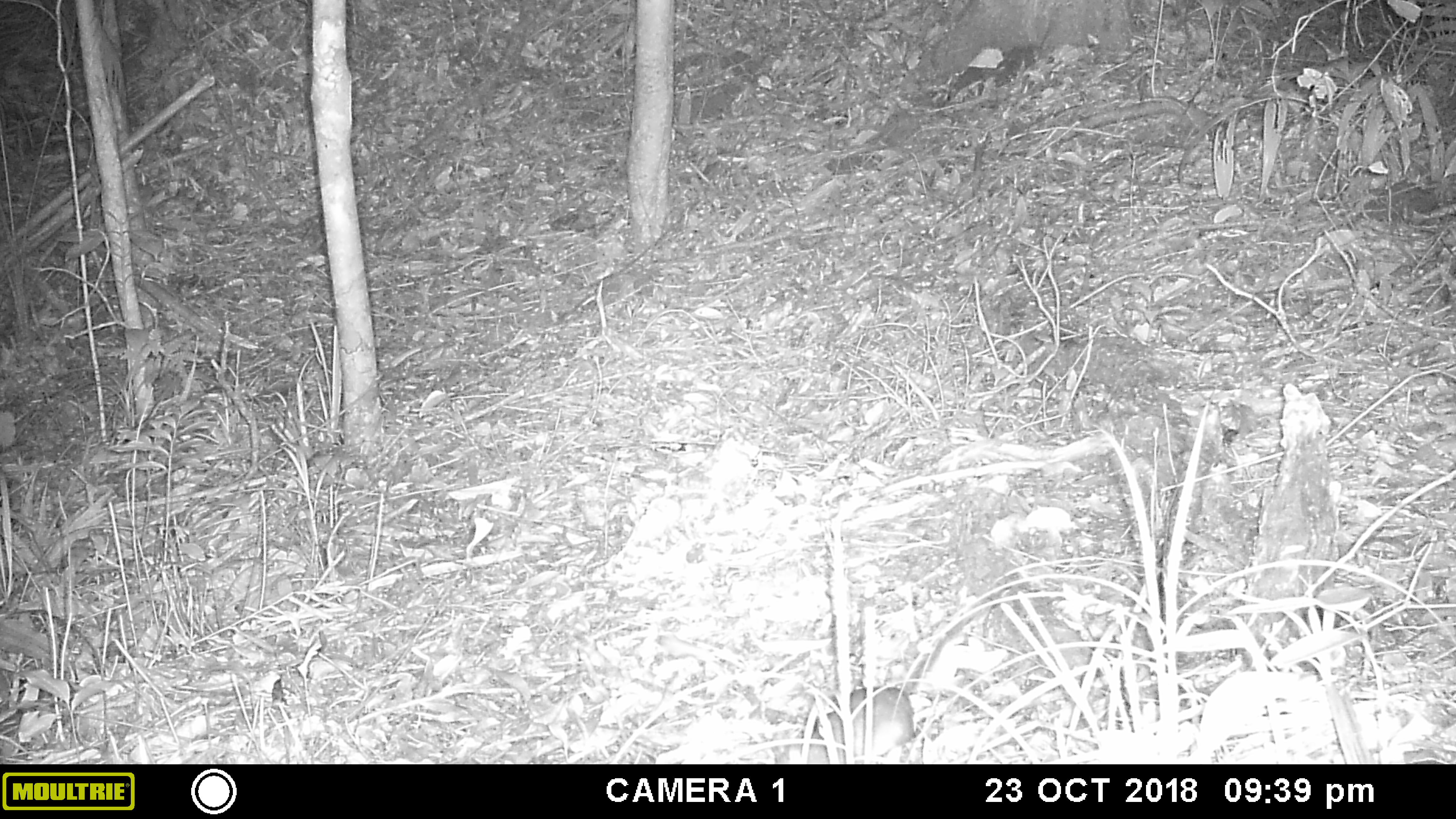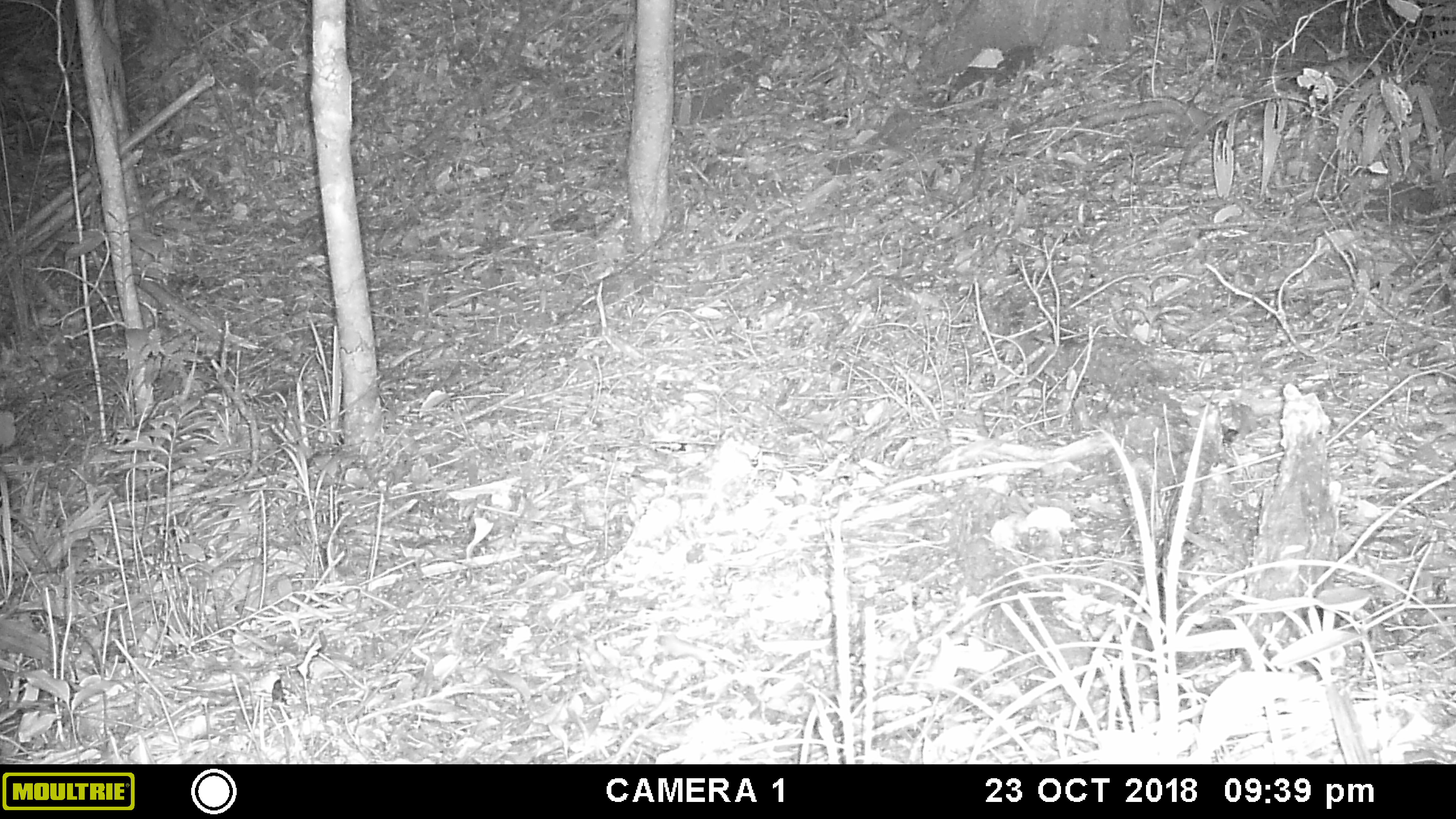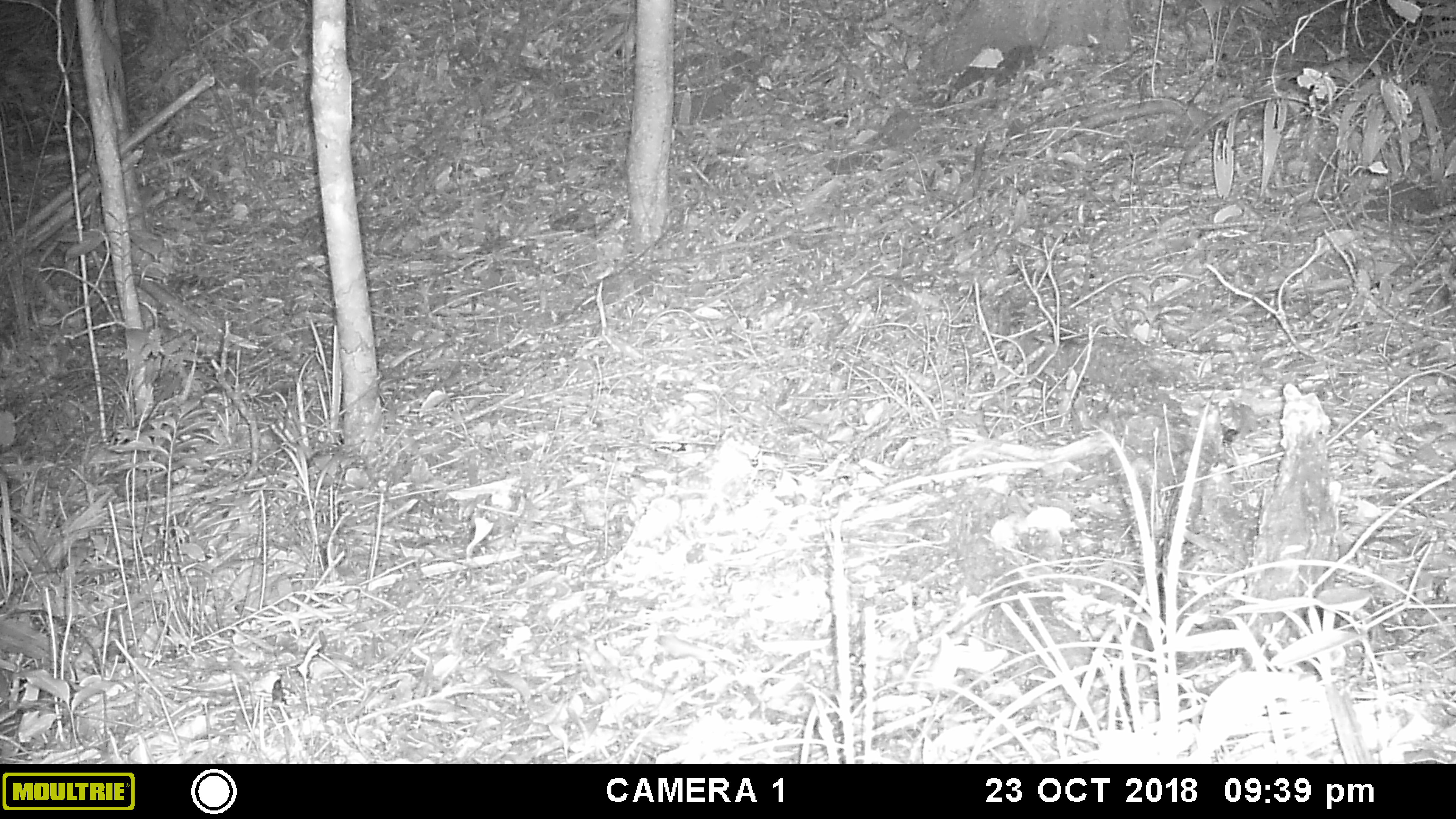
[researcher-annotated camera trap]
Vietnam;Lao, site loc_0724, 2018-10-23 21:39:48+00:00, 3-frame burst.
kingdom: Animalia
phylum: Chordata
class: Mammalia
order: Rodentia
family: Muridae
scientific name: Muridae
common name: old-world mice and rats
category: unidentified murid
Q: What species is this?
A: Unidentified murid (old-world mice and rats) (Muridae).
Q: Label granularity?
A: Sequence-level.